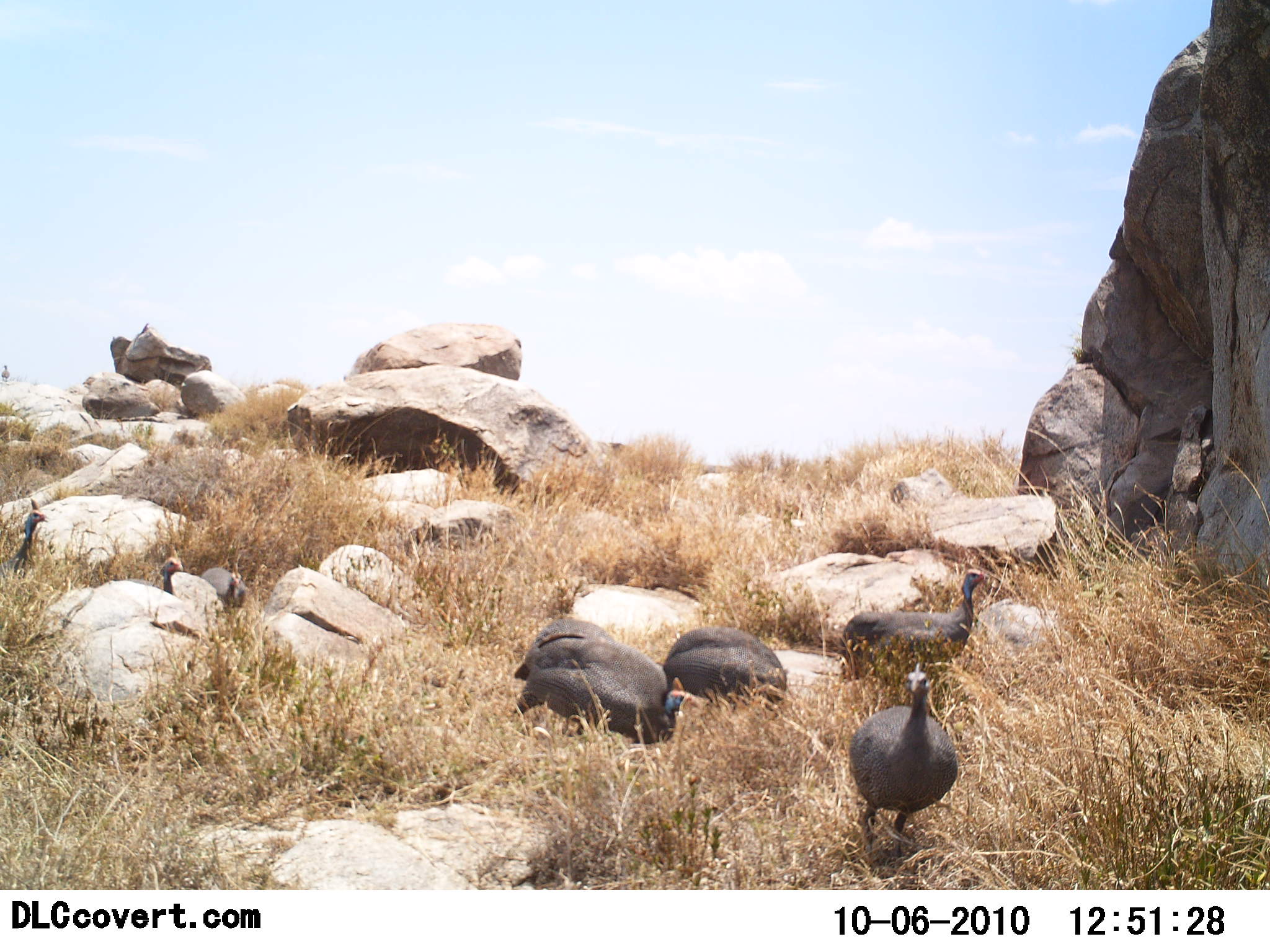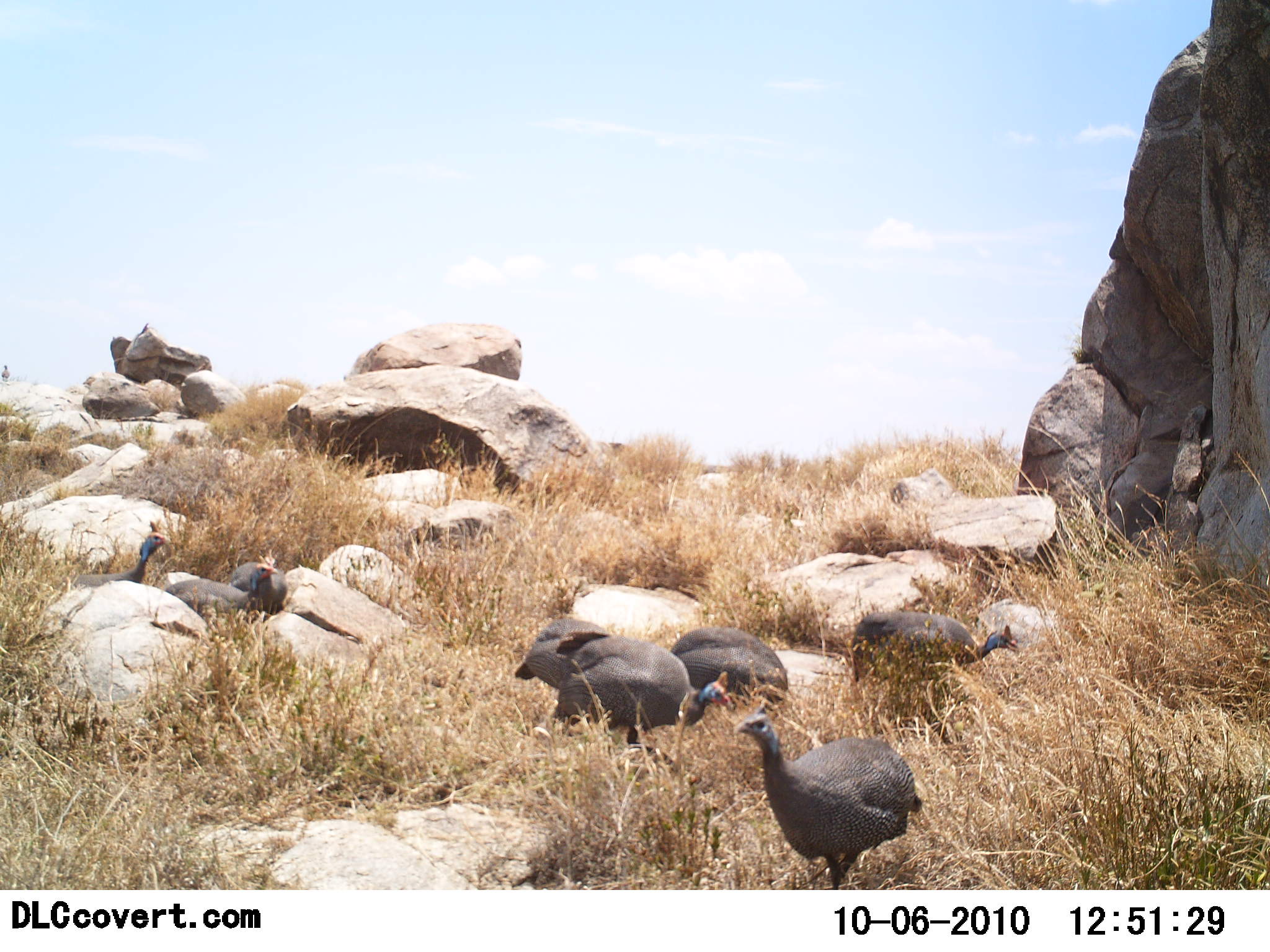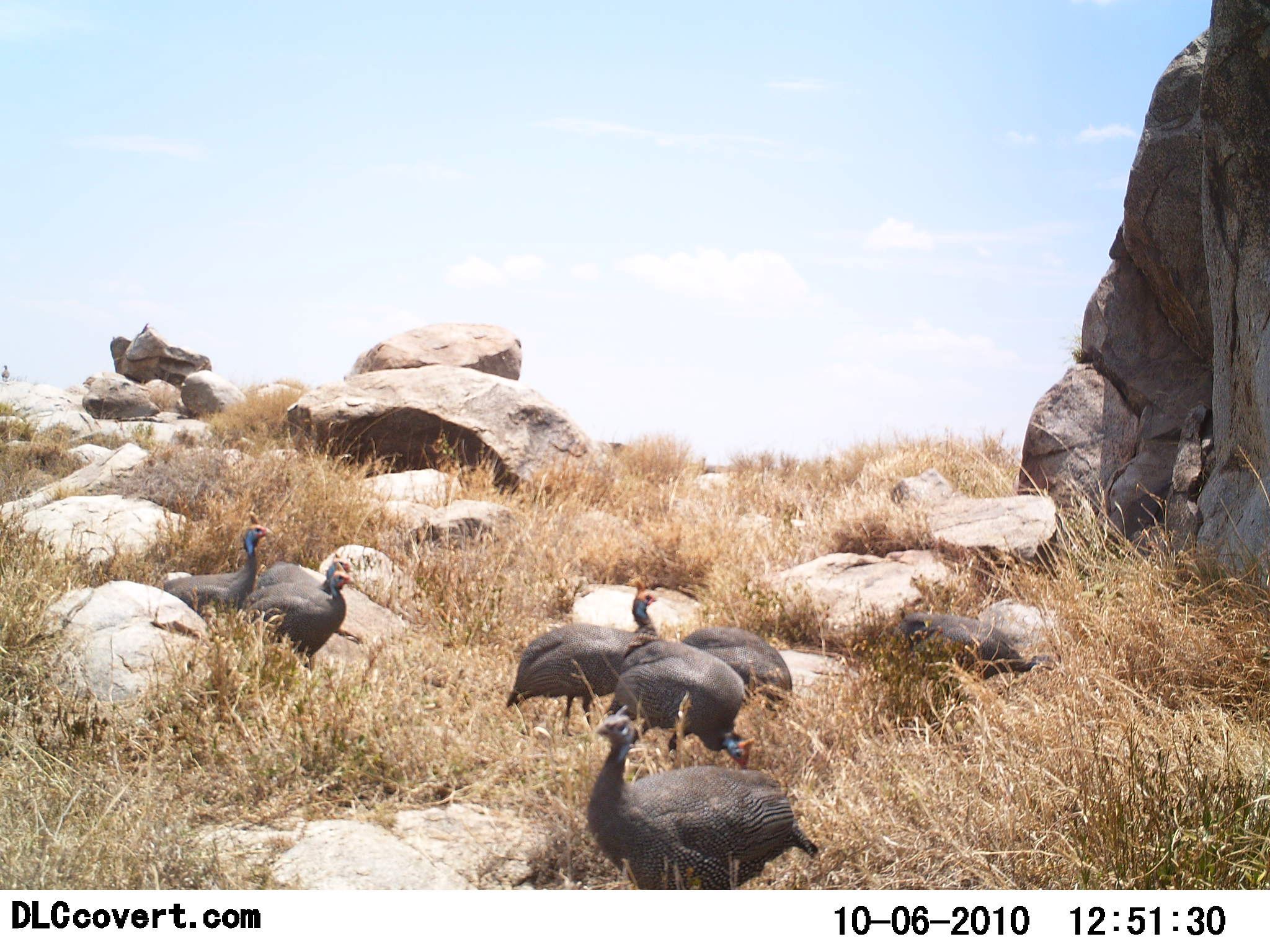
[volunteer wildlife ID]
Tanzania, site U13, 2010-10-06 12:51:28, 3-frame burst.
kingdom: Animalia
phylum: Chordata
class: Aves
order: Galliformes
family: Numididae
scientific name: Numididae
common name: guinea fowl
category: guineafowl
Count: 7.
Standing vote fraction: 30%.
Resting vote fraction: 10%.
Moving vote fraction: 75%.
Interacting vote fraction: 10%.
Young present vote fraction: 0%.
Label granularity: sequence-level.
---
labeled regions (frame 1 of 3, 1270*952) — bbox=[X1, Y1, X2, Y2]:
animal: bbox=[512, 618, 701, 744]; bbox=[848, 663, 958, 869]; bbox=[840, 569, 989, 687]; bbox=[662, 624, 788, 708]; bbox=[157, 548, 224, 614]; bbox=[0, 498, 49, 579]; bbox=[200, 554, 247, 606]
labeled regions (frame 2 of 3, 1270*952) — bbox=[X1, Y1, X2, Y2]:
animal: bbox=[739, 700, 923, 890]; bbox=[515, 621, 731, 774]; bbox=[852, 610, 1017, 698]; bbox=[672, 624, 788, 708]; bbox=[164, 550, 278, 615]; bbox=[72, 519, 171, 589]; bbox=[232, 562, 288, 616]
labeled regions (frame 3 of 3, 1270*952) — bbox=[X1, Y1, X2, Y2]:
animal: bbox=[583, 713, 818, 889]; bbox=[505, 581, 663, 737]; bbox=[606, 639, 755, 769]; bbox=[163, 512, 275, 616]; bbox=[238, 570, 356, 667]; bbox=[896, 612, 1056, 682]; bbox=[681, 627, 792, 712]; bbox=[255, 552, 352, 595]